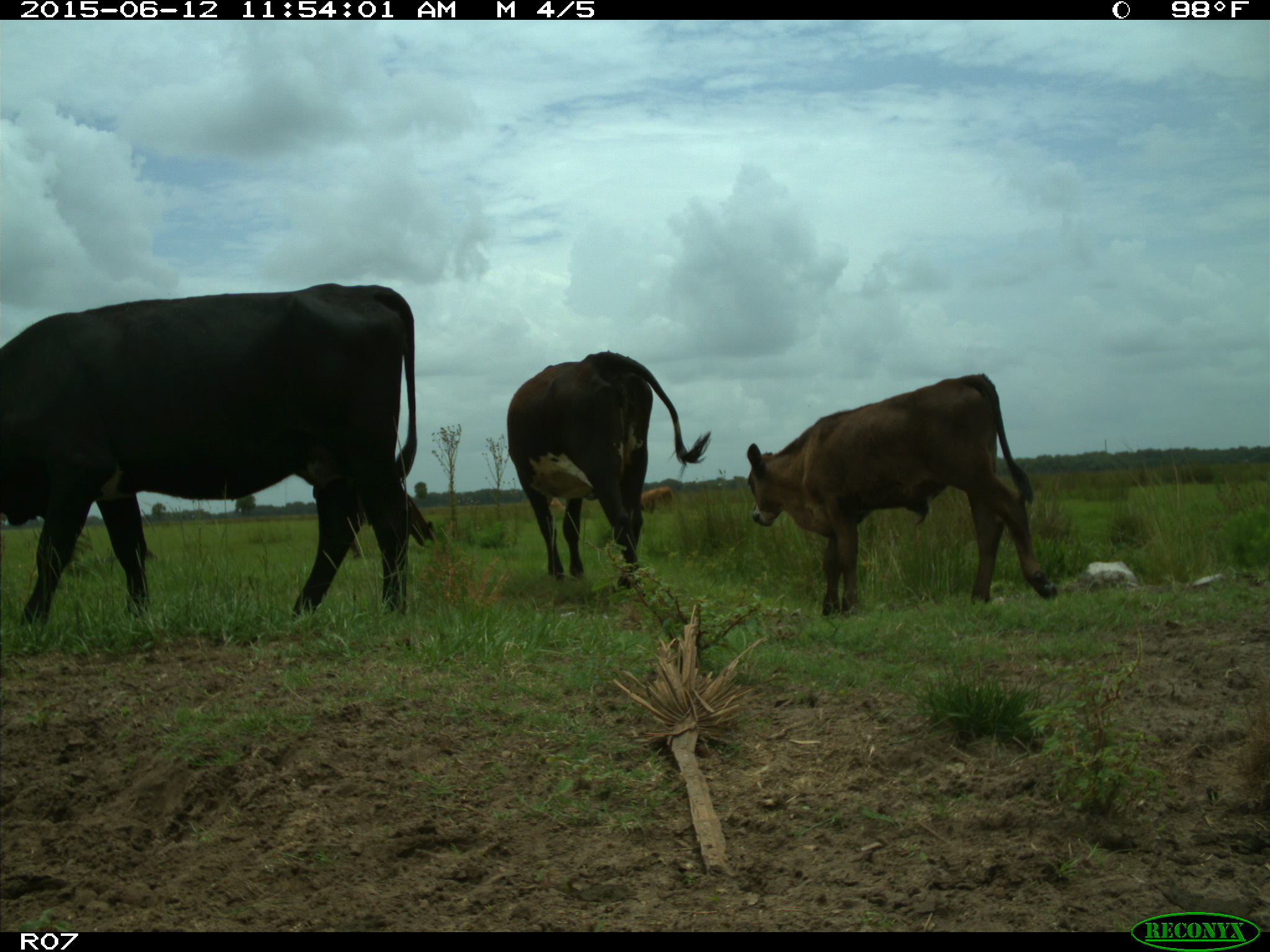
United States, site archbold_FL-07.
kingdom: Animalia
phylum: Chordata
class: Mammalia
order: Artiodactyla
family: Bovidae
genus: Bos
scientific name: Bos taurus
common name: domestic cow